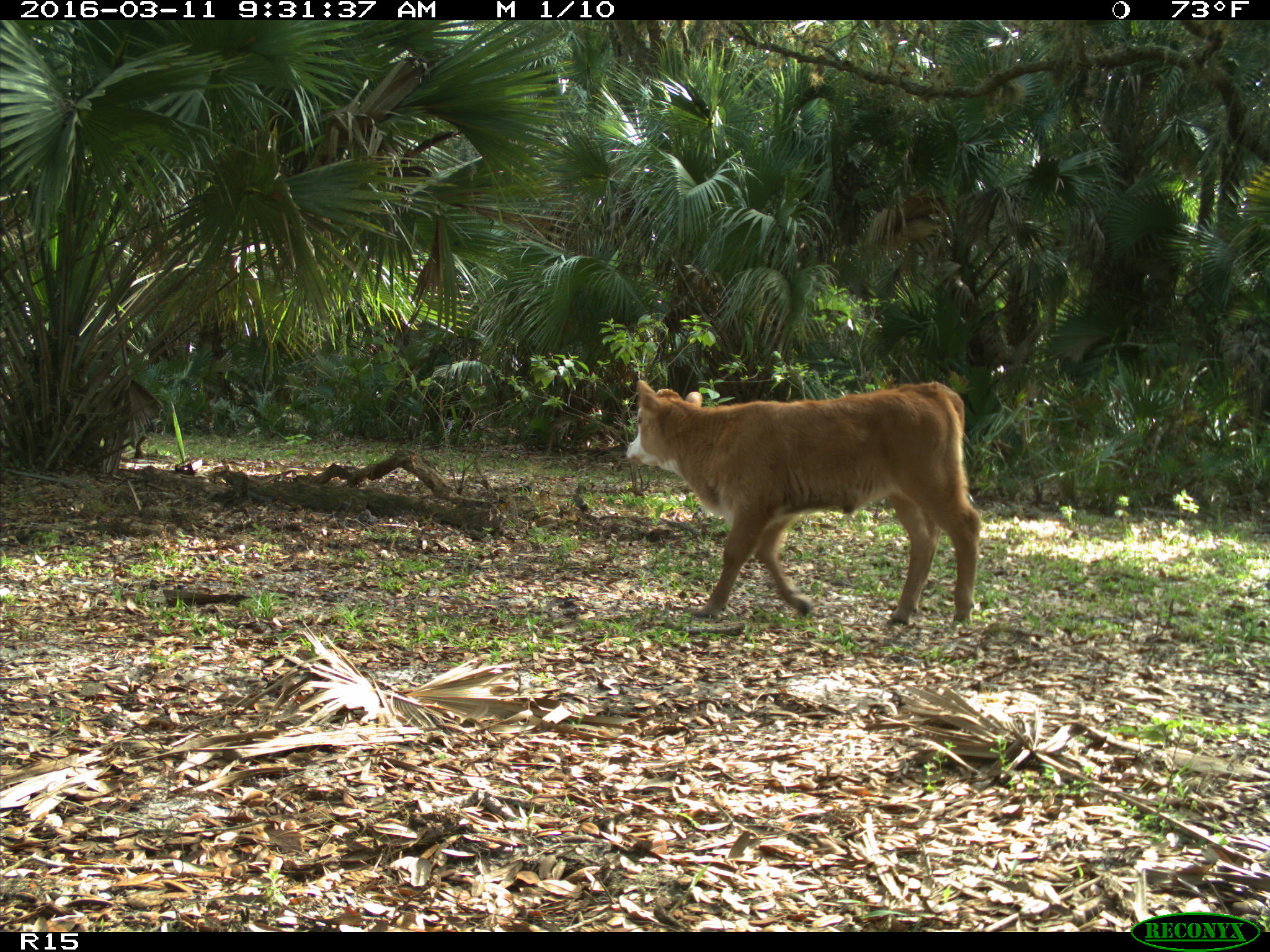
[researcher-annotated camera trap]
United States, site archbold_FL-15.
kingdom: Animalia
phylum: Chordata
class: Mammalia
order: Artiodactyla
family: Bovidae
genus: Bos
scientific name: Bos taurus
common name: domestic cow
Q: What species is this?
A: Bos taurus (domestic cow).